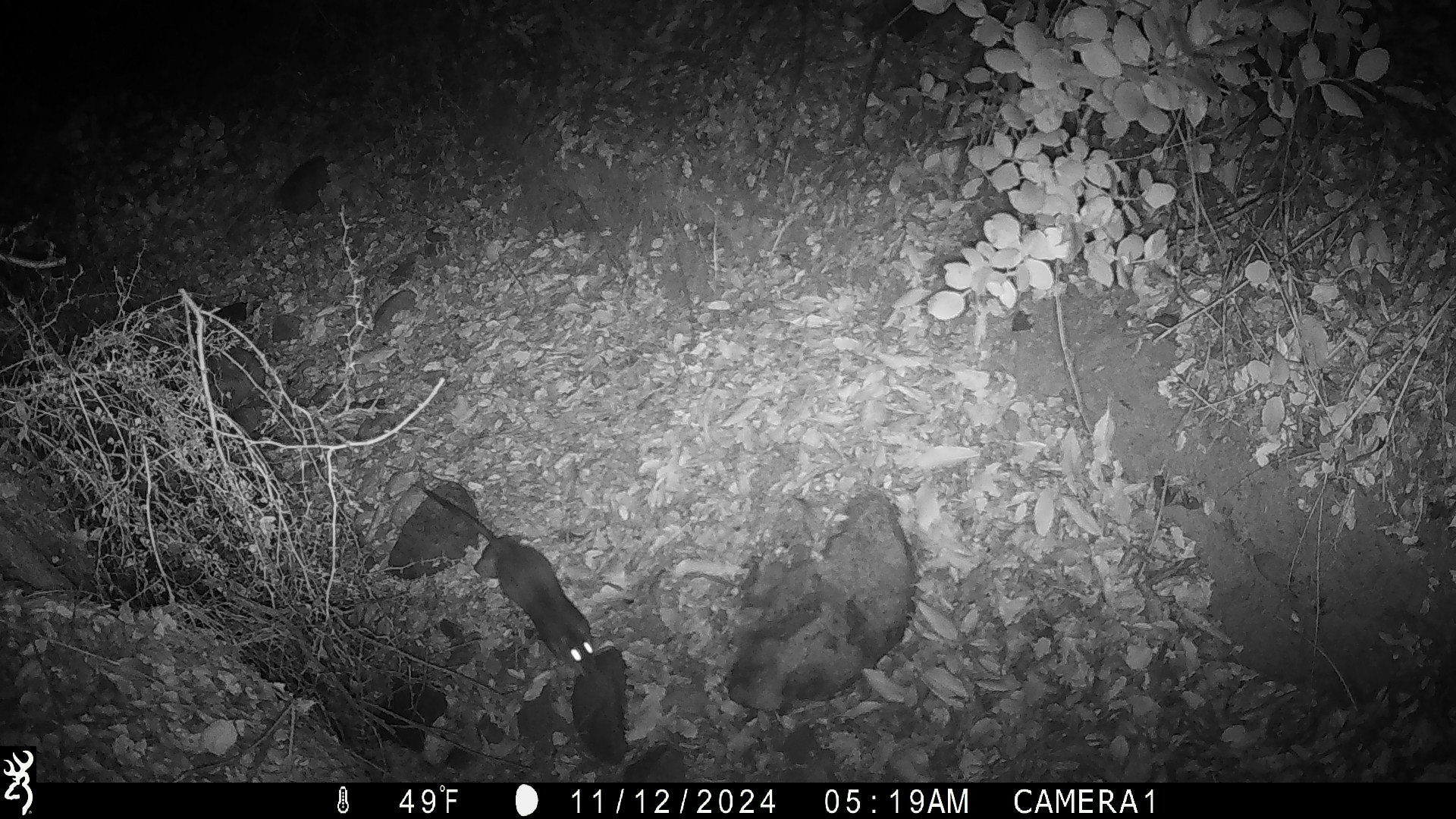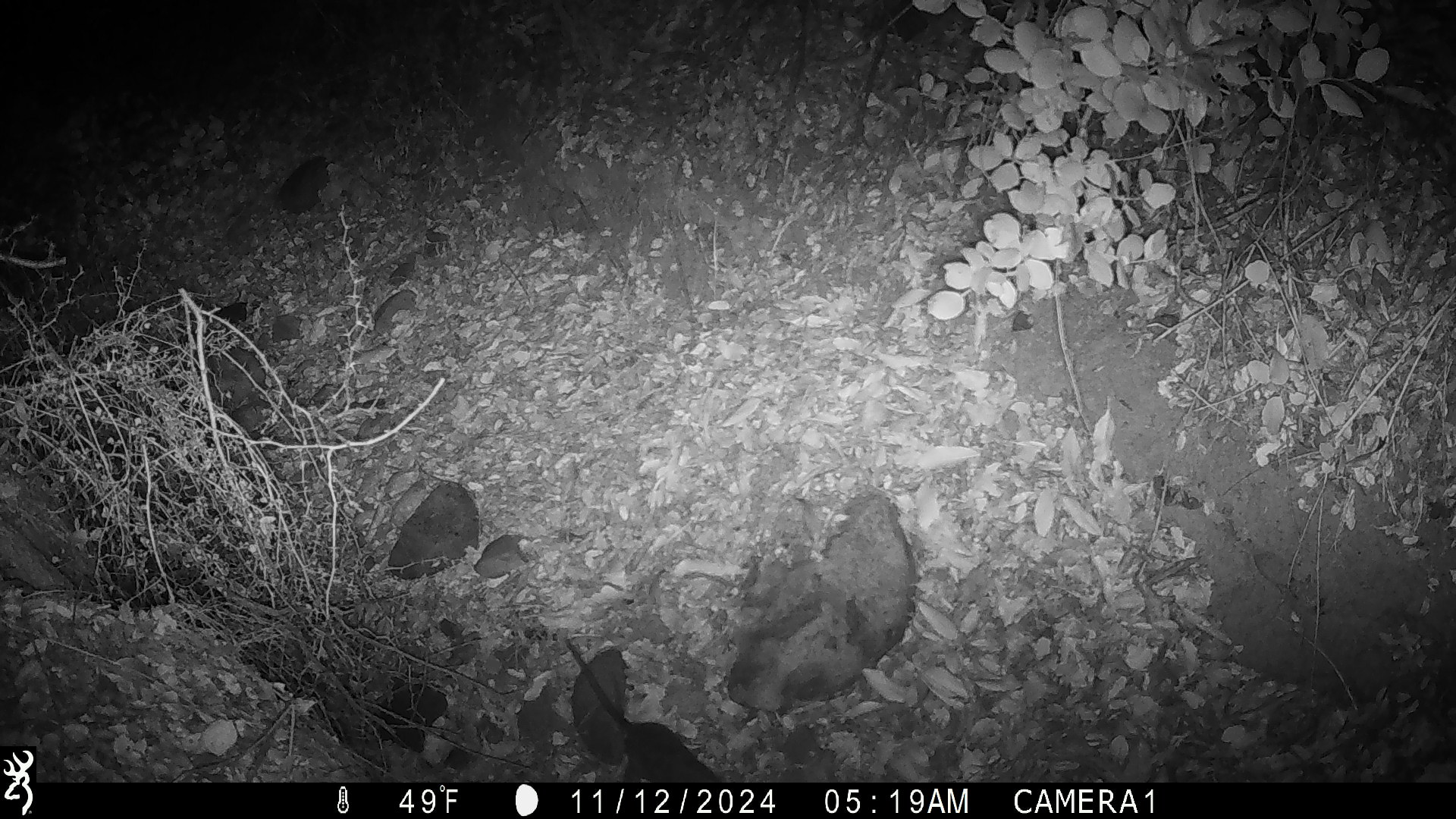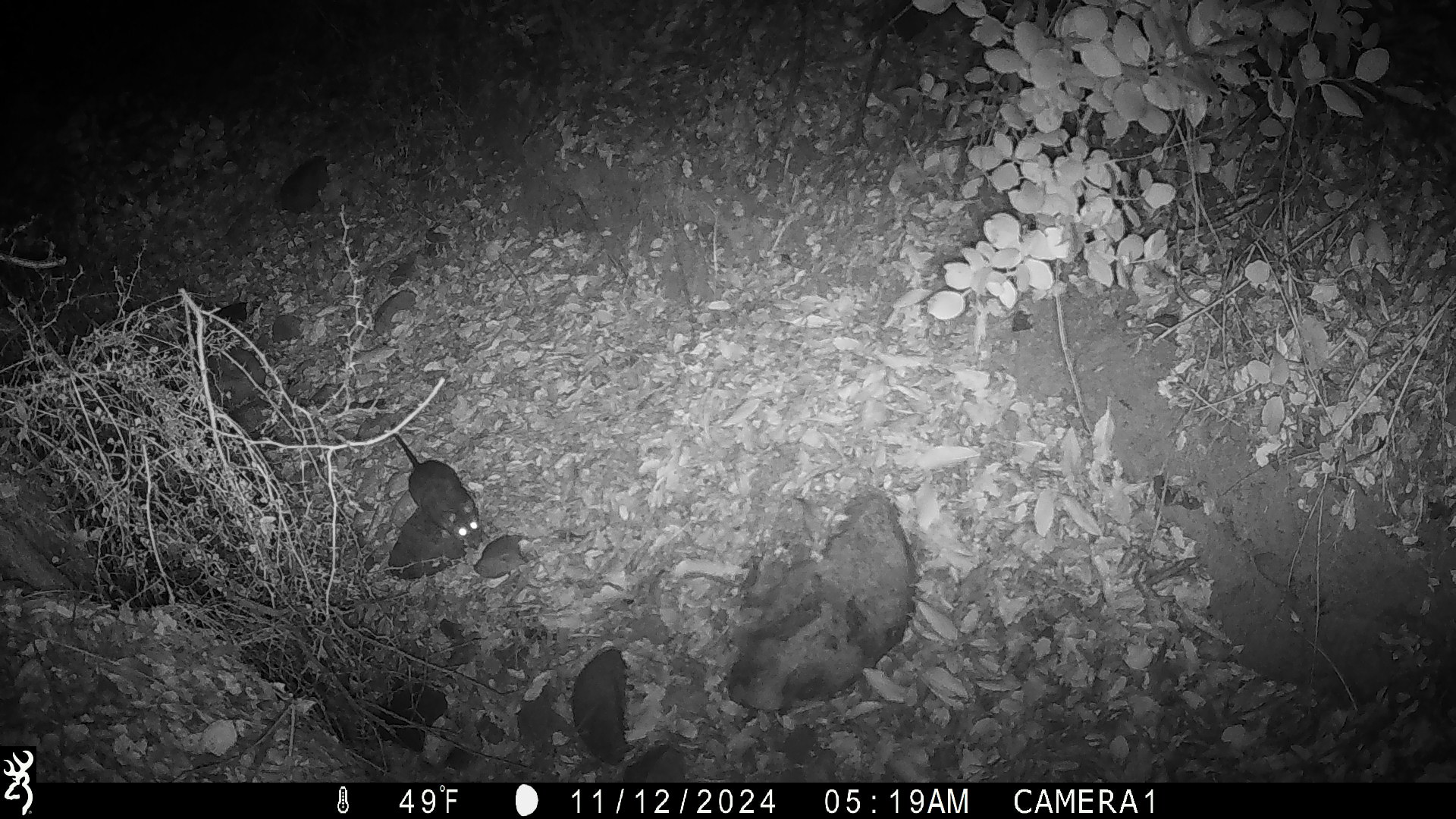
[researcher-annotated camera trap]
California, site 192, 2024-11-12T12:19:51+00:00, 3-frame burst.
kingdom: Animalia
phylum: Chordata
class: Mammalia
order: Rodentia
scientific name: Rodentia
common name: mouse or rat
Mouse or rat (Rodentia).